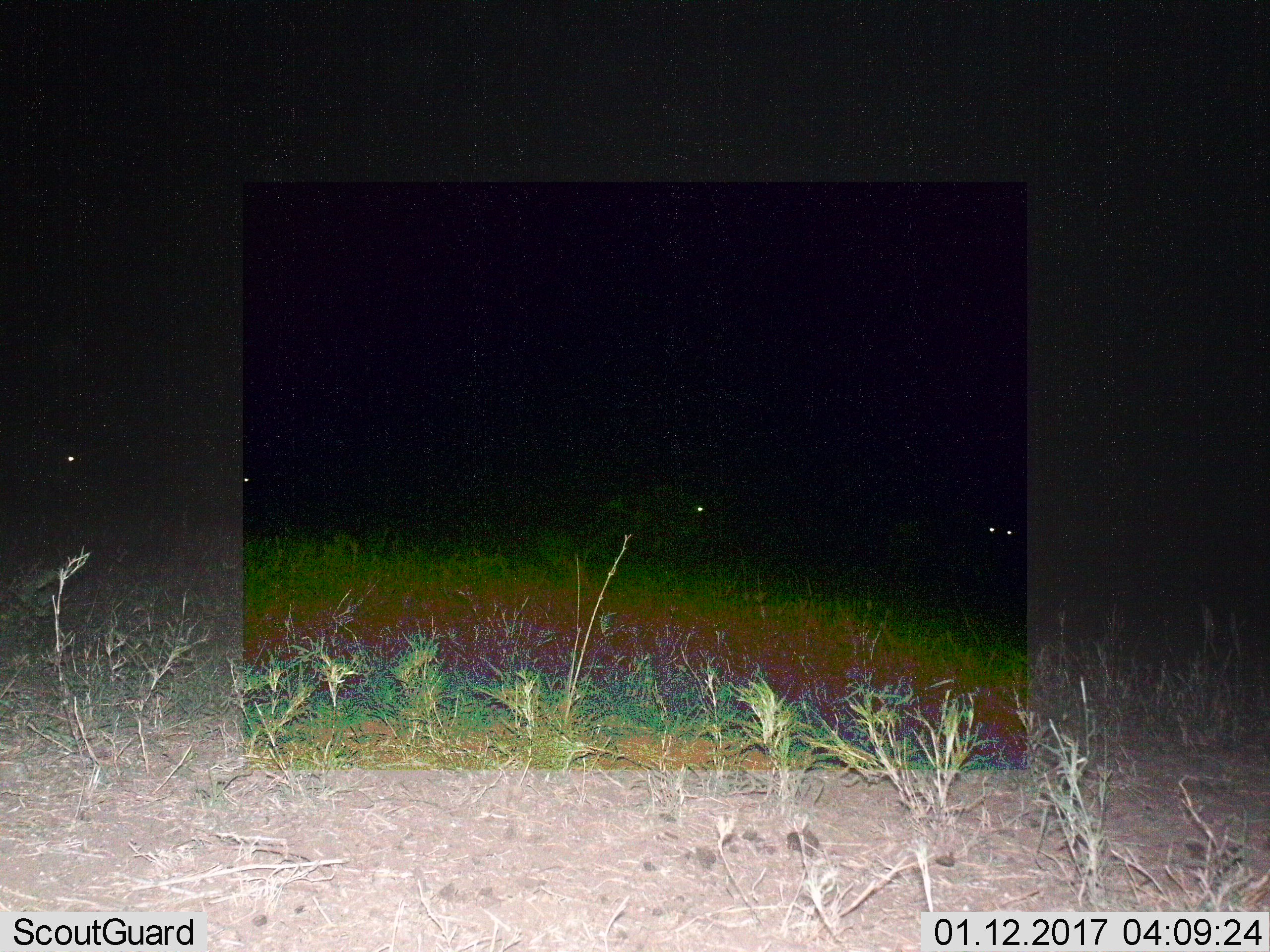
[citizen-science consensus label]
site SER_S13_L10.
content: unidentified animal